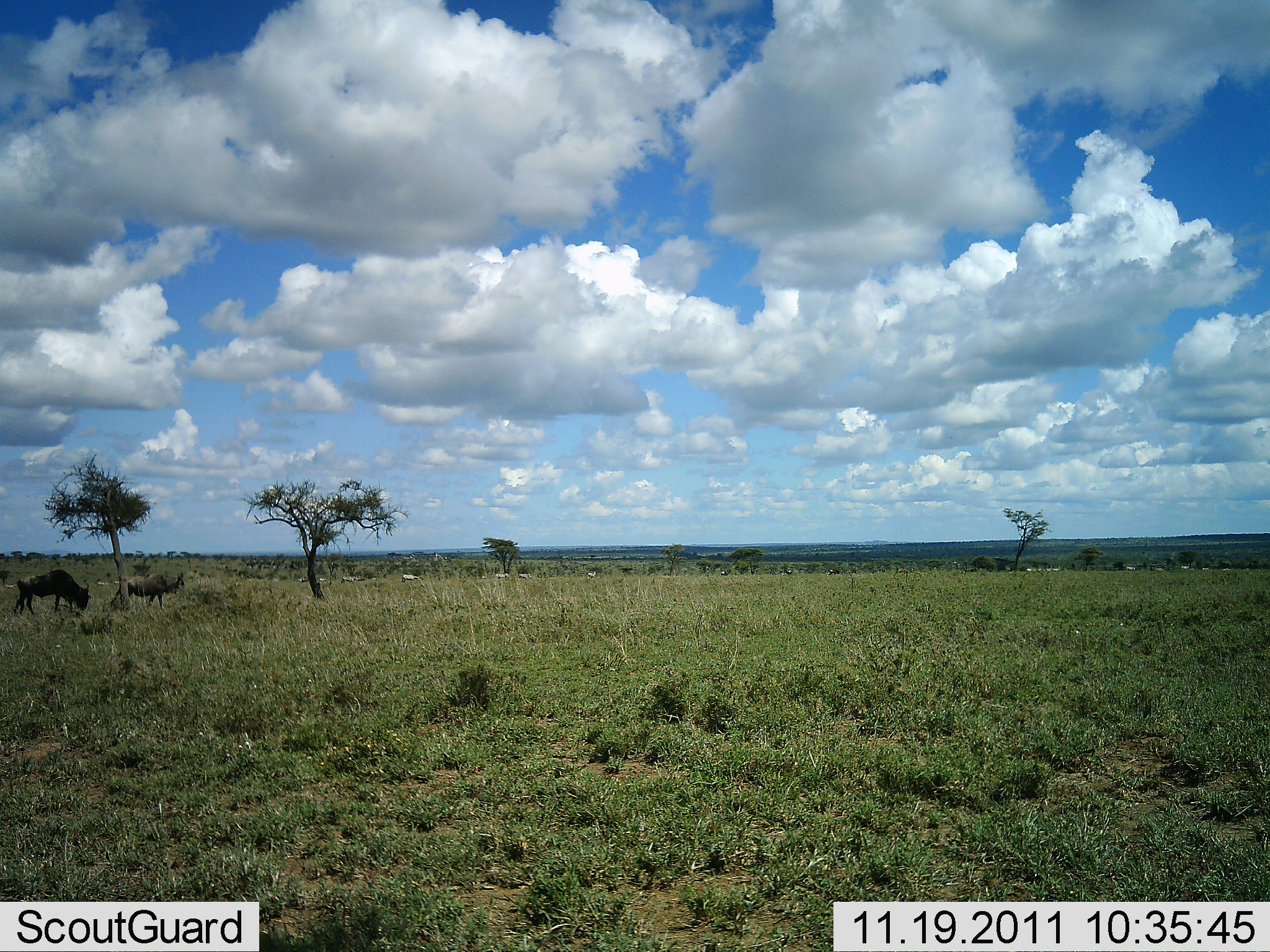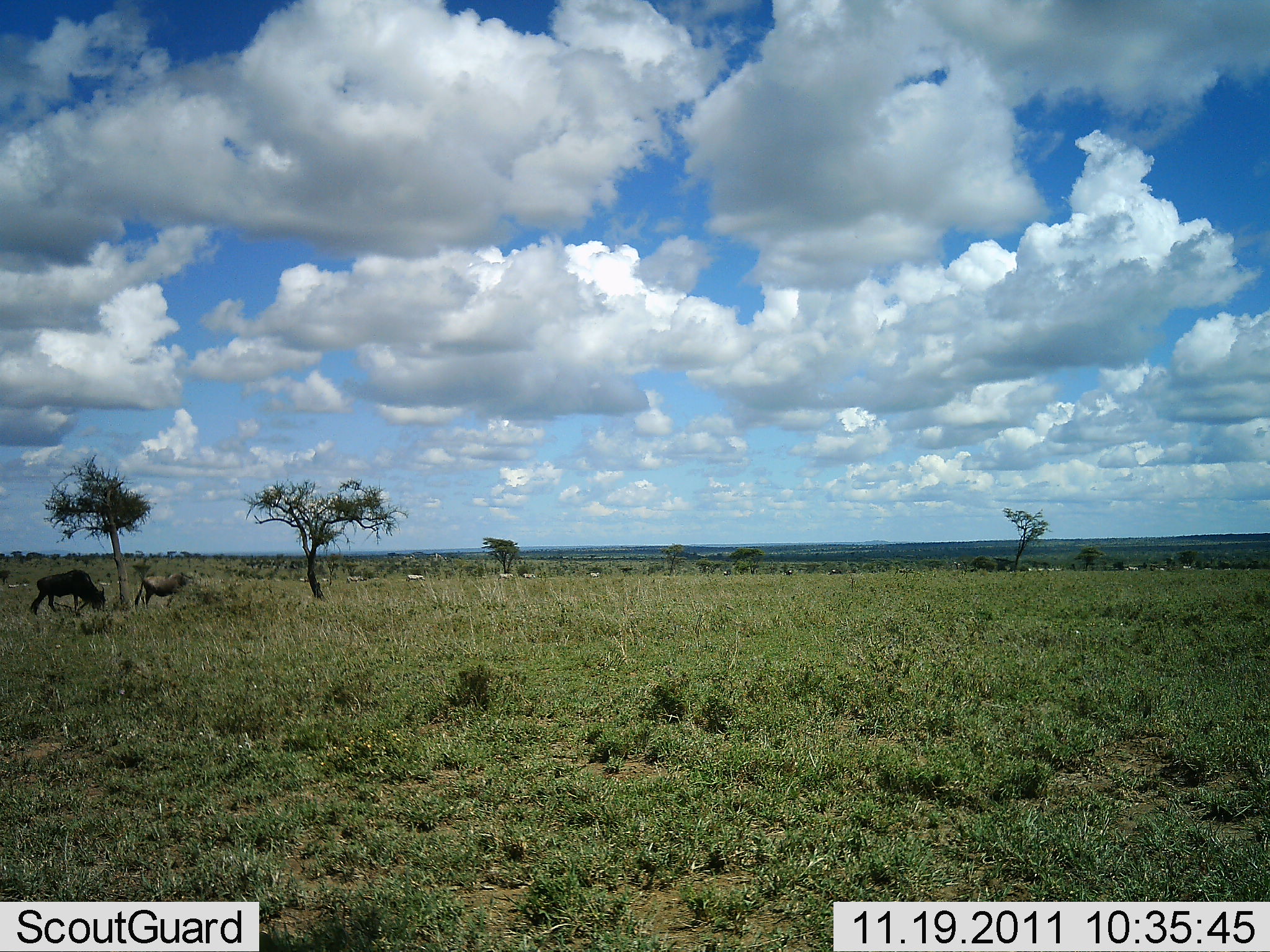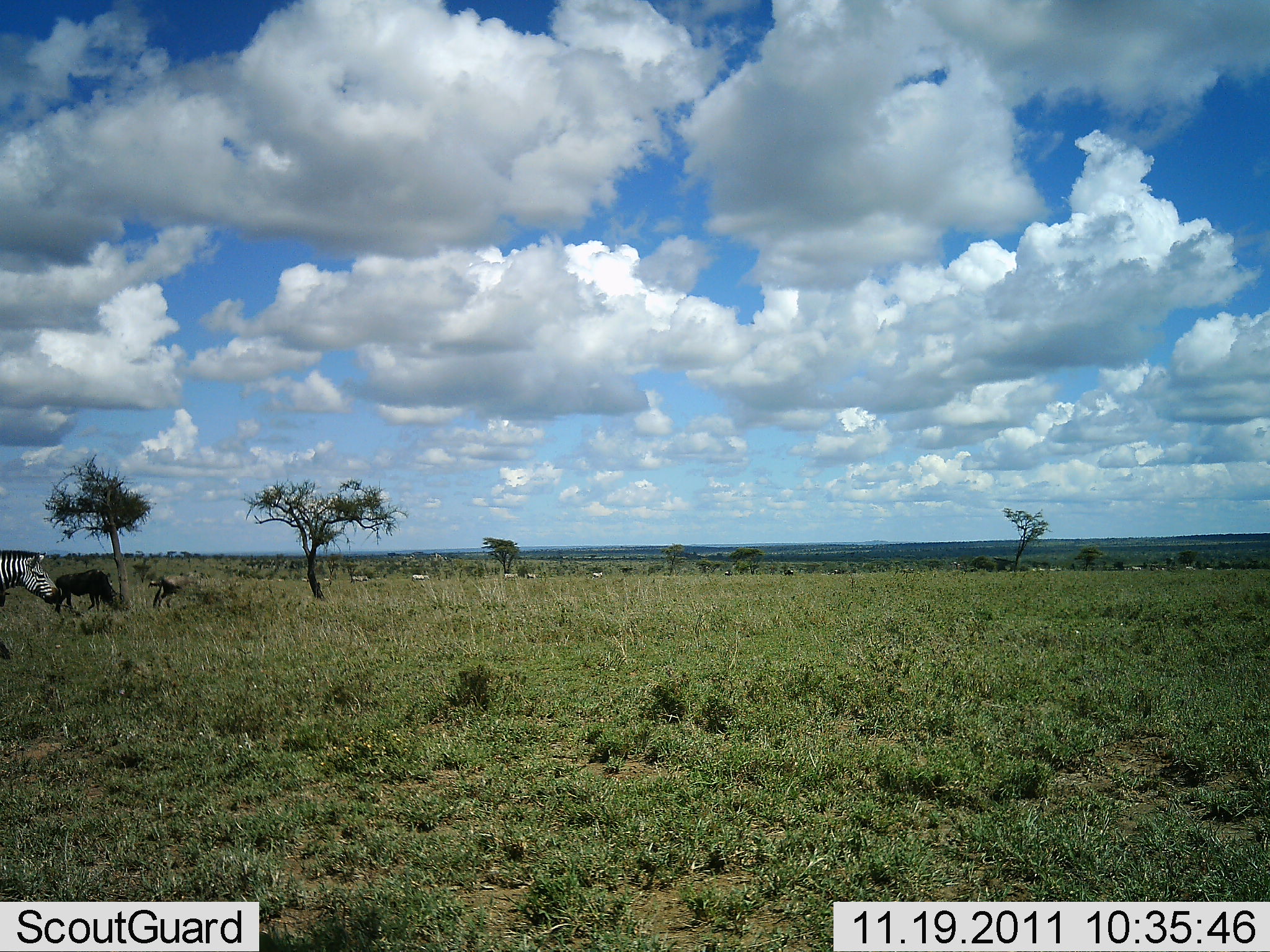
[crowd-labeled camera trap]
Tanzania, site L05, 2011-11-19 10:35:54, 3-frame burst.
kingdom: Animalia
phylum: Chordata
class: Mammalia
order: Artiodactyla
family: Bovidae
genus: Connochaetes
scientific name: Connochaetes taurinus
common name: blue wildebeest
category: wildebeest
Wildebeest (blue wildebeest) (Connochaetes taurinus), count 2. Behavior (volunteer vote fractions): standing 14%, resting 0%, moving 79%, interacting 0%. Young present (vote fraction): 0%. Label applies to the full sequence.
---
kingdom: Animalia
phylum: Chordata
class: Mammalia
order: Perissodactyla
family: Equidae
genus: Equus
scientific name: Equus quagga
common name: plains zebra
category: zebra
Zebra (plains zebra) (Equus quagga), count 1. Behavior (volunteer vote fractions): standing 8%, resting 0%, moving 92%, interacting 0%. Young present (vote fraction): 0%. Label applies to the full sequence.